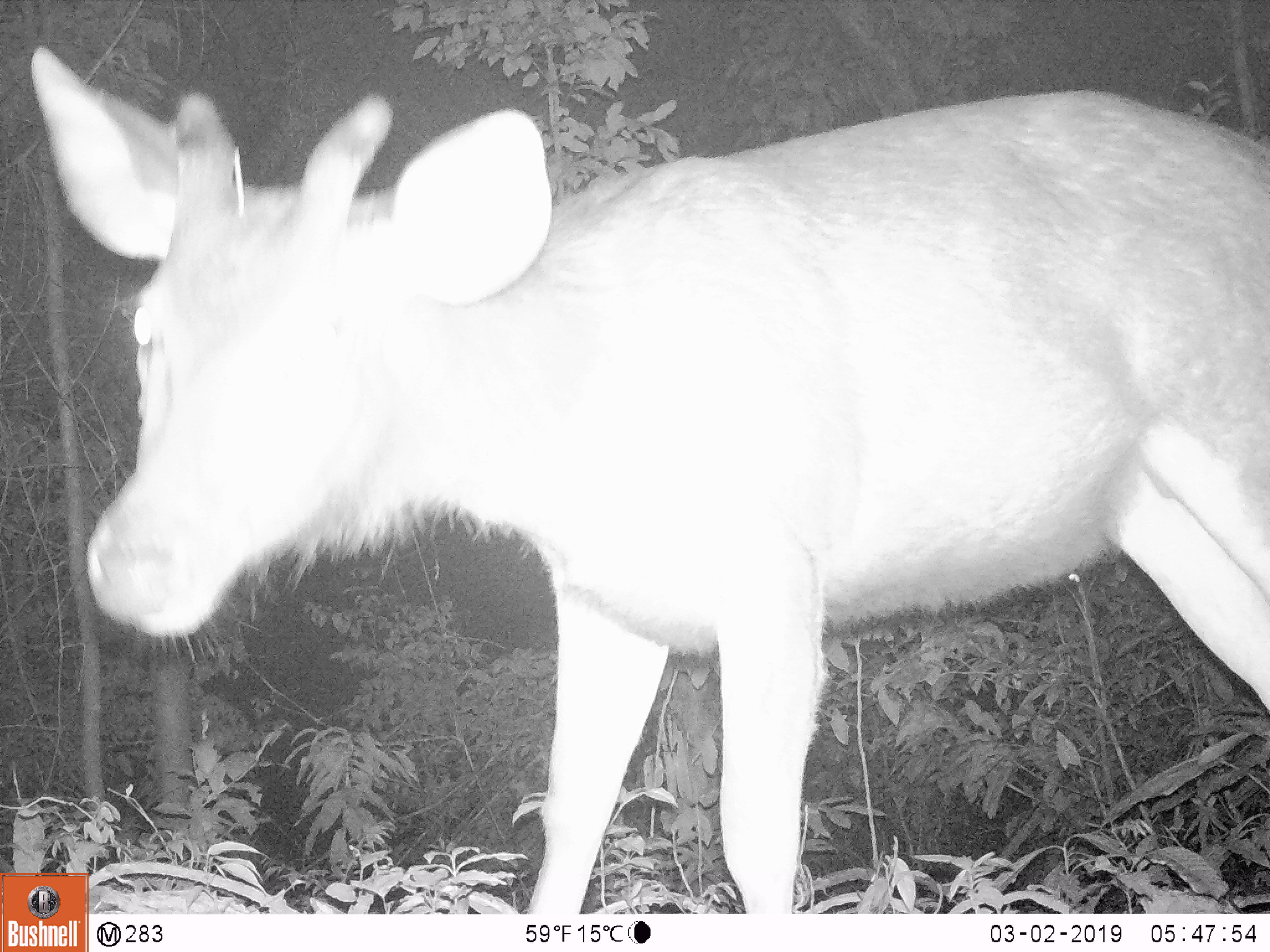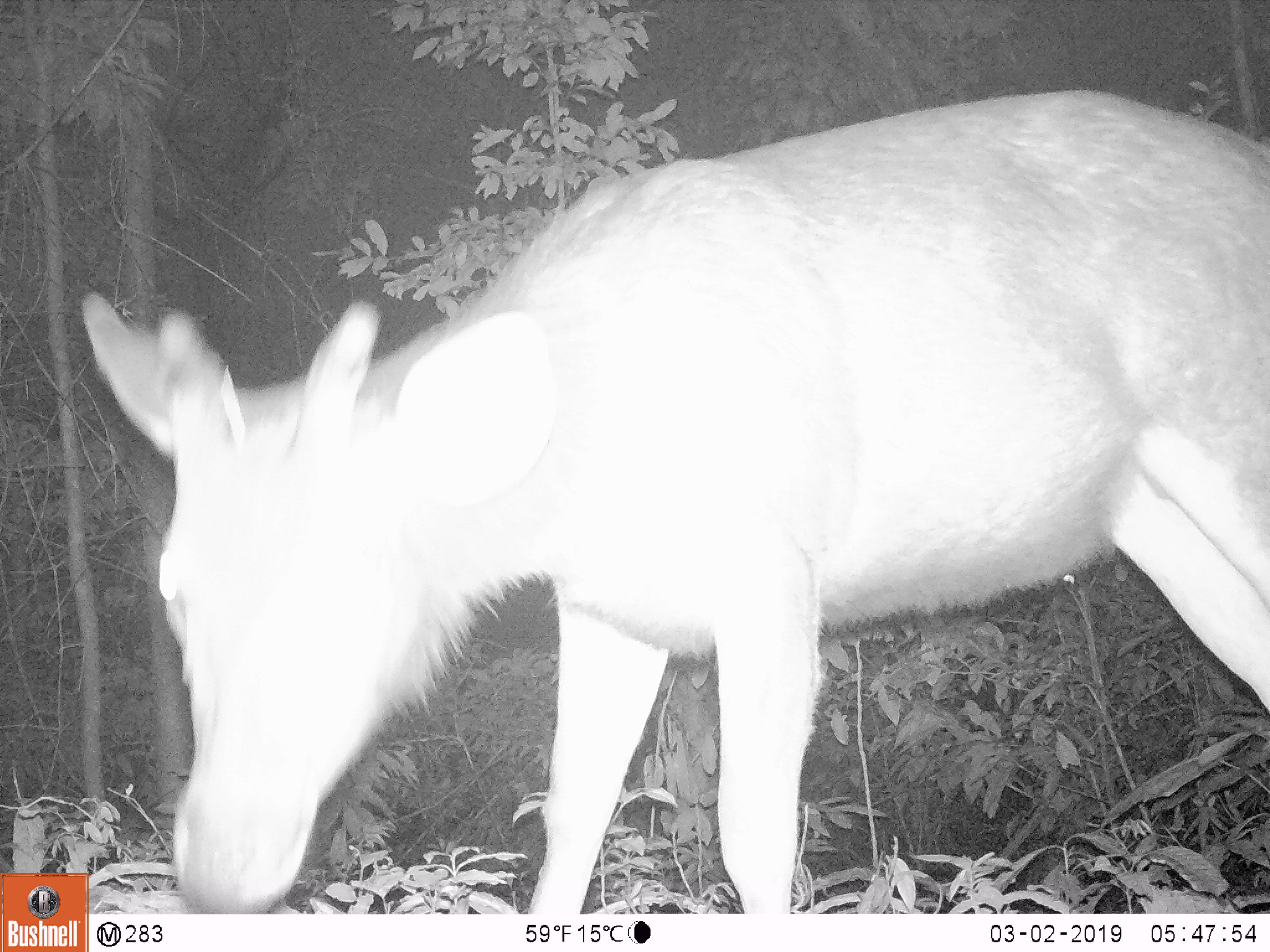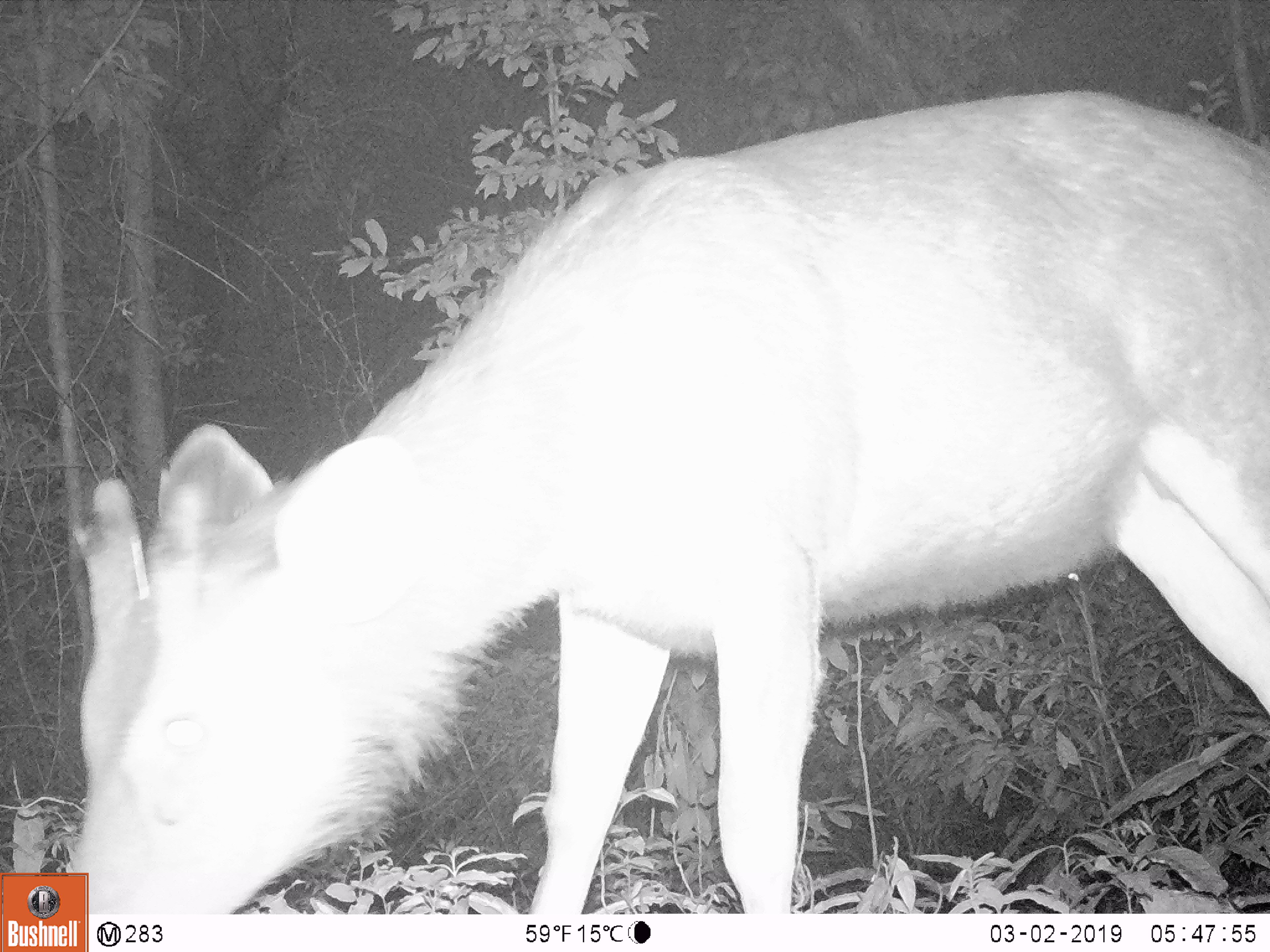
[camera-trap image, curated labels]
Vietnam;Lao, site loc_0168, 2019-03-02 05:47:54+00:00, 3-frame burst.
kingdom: Animalia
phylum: Chordata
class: Mammalia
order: Artiodactyla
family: Cervidae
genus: Rusa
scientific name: Rusa unicolor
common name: sambar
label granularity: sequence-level